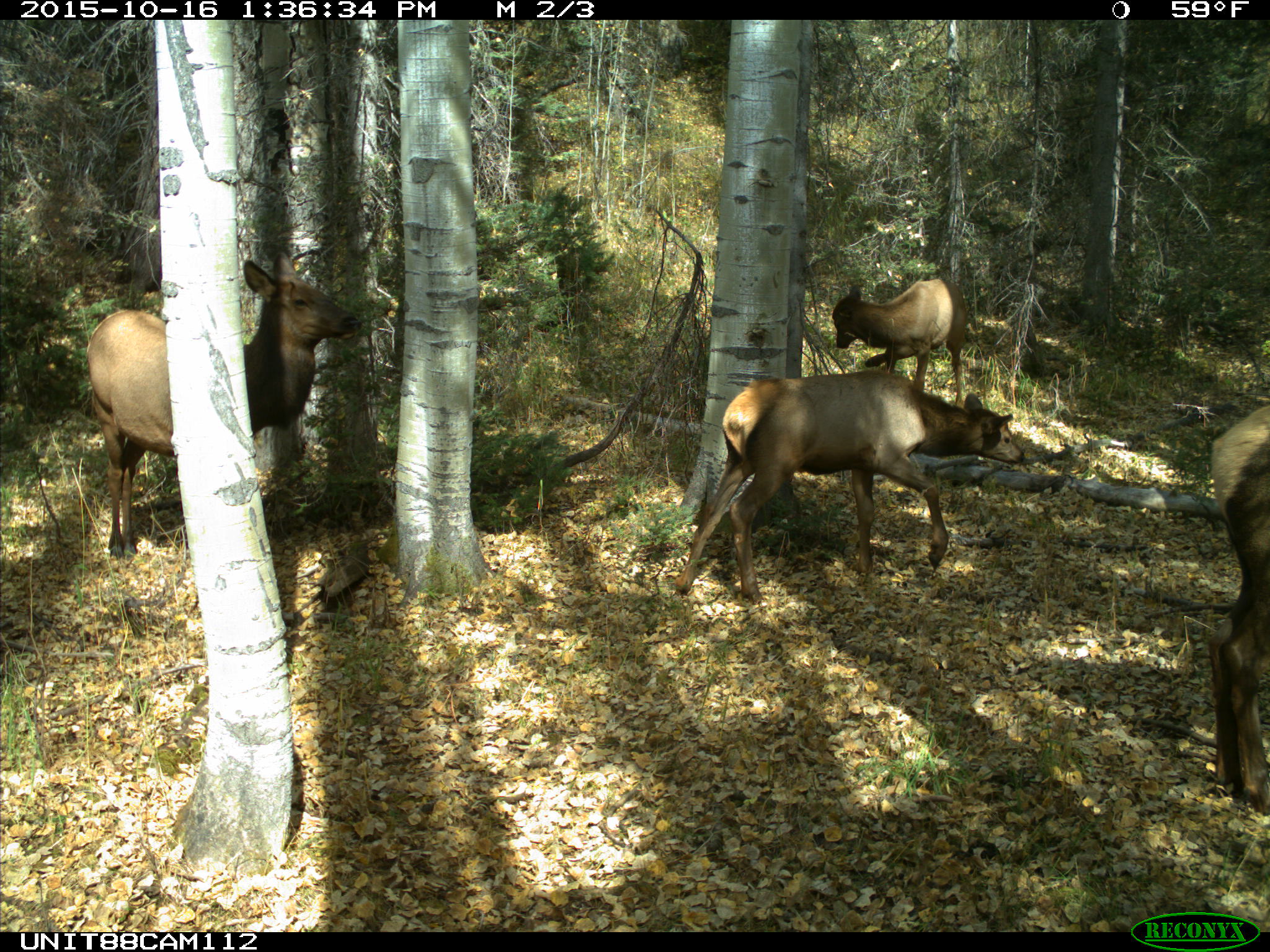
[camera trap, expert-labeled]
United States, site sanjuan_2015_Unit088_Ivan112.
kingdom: Animalia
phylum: Chordata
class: Mammalia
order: Artiodactyla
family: Cervidae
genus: Cervus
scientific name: Cervus elaphus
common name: red deer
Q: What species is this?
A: Cervus elaphus (red deer).